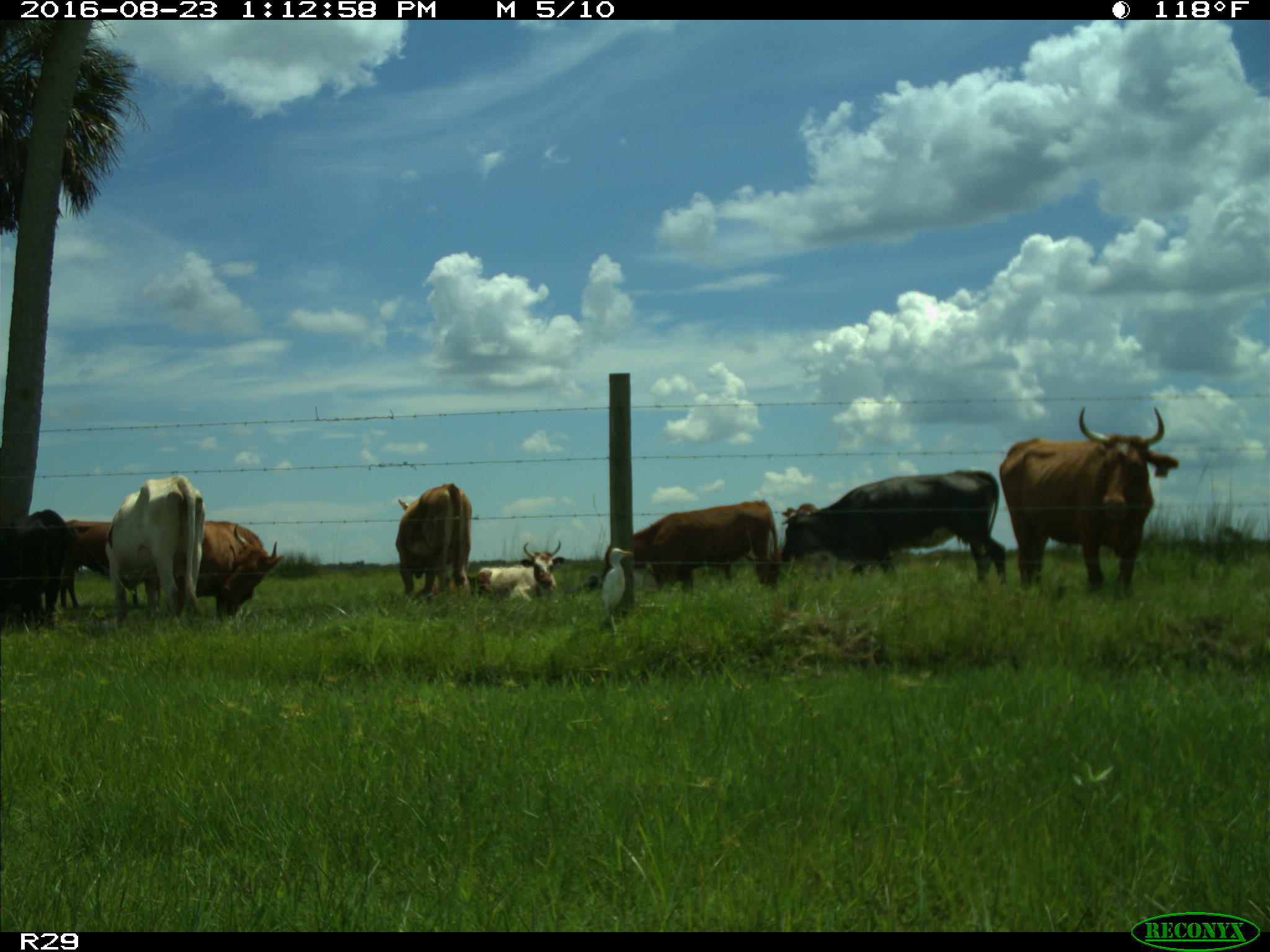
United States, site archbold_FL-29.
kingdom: Animalia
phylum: Chordata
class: Mammalia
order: Artiodactyla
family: Bovidae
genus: Bos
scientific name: Bos taurus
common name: domestic cow